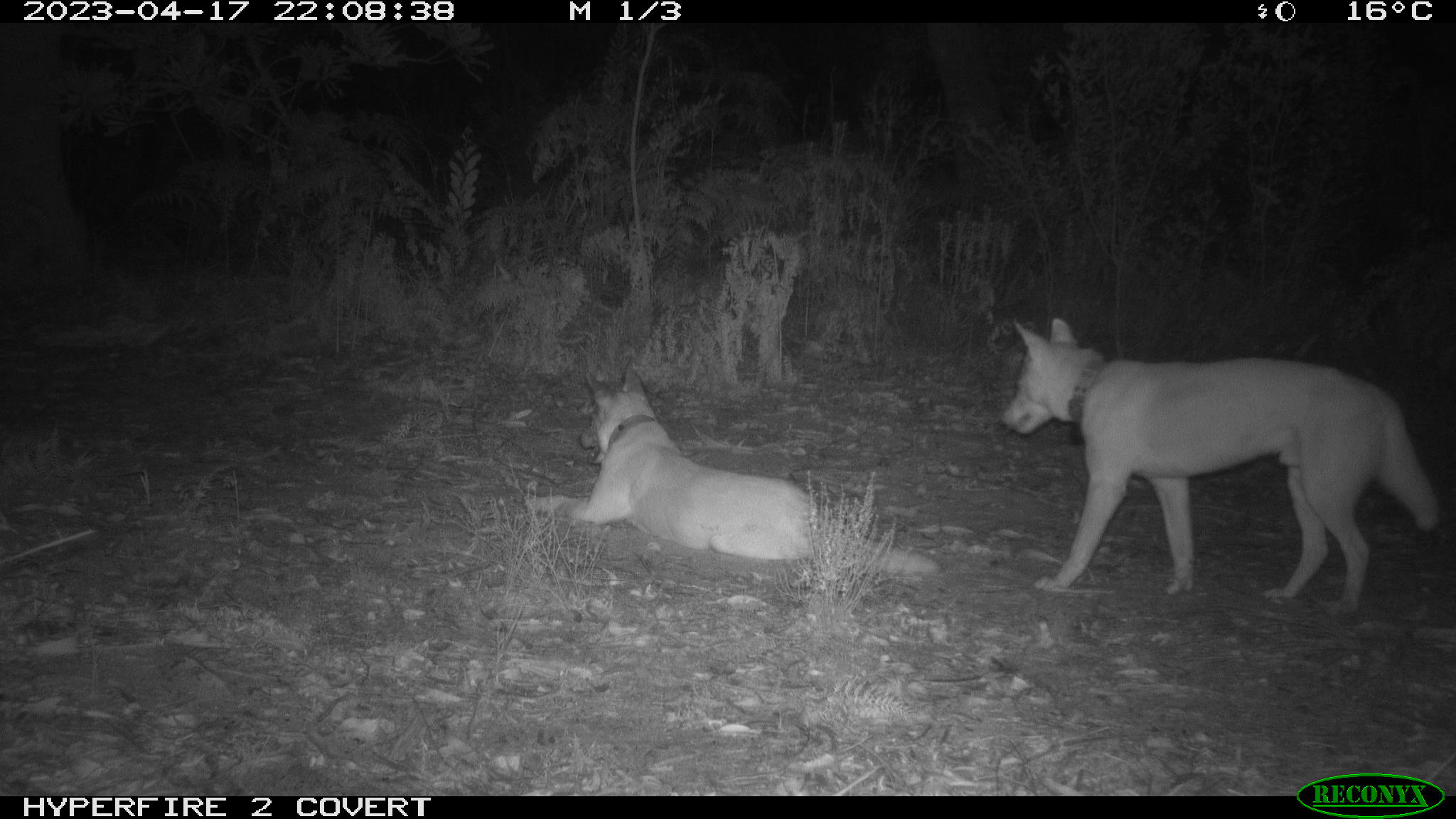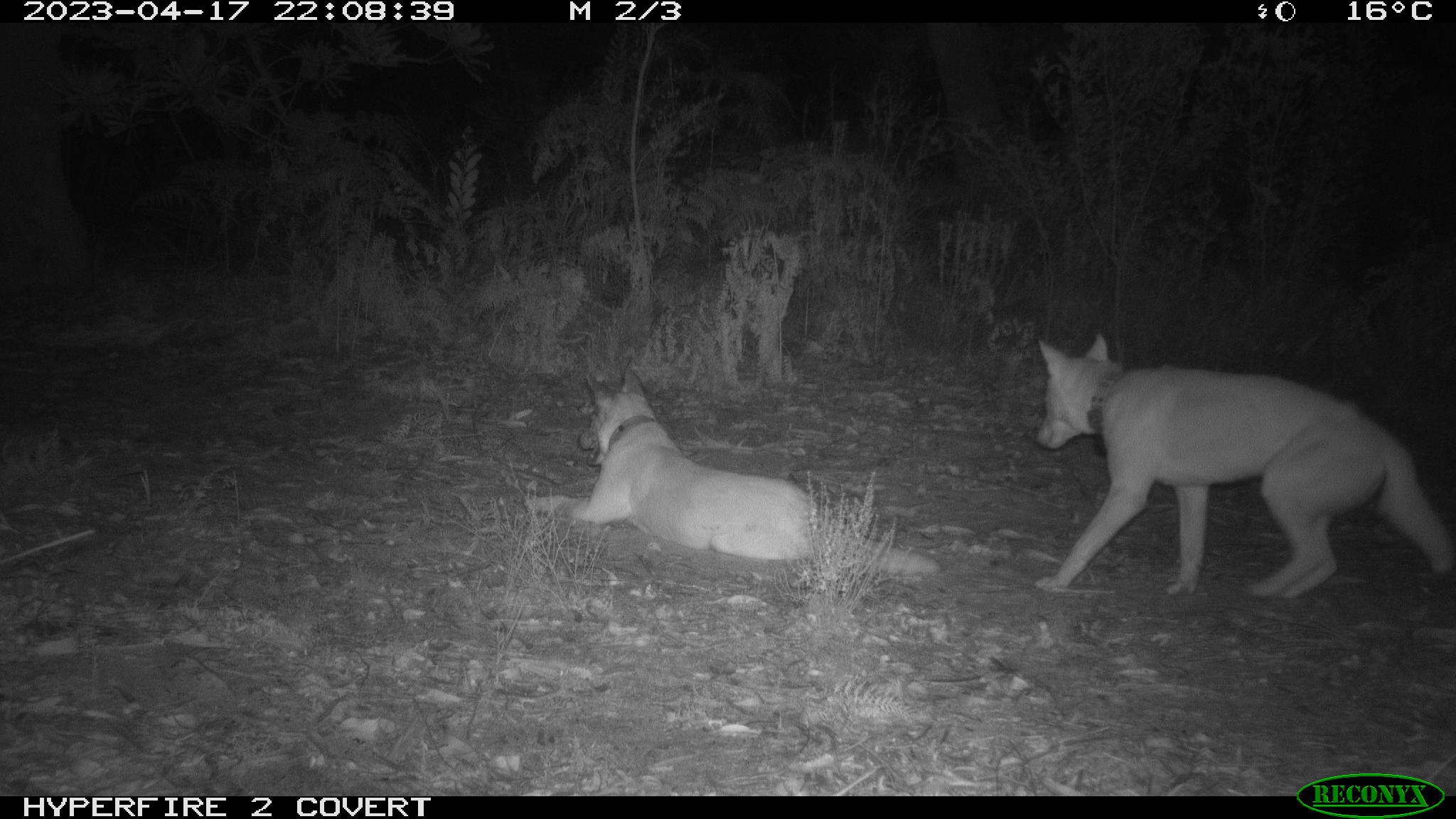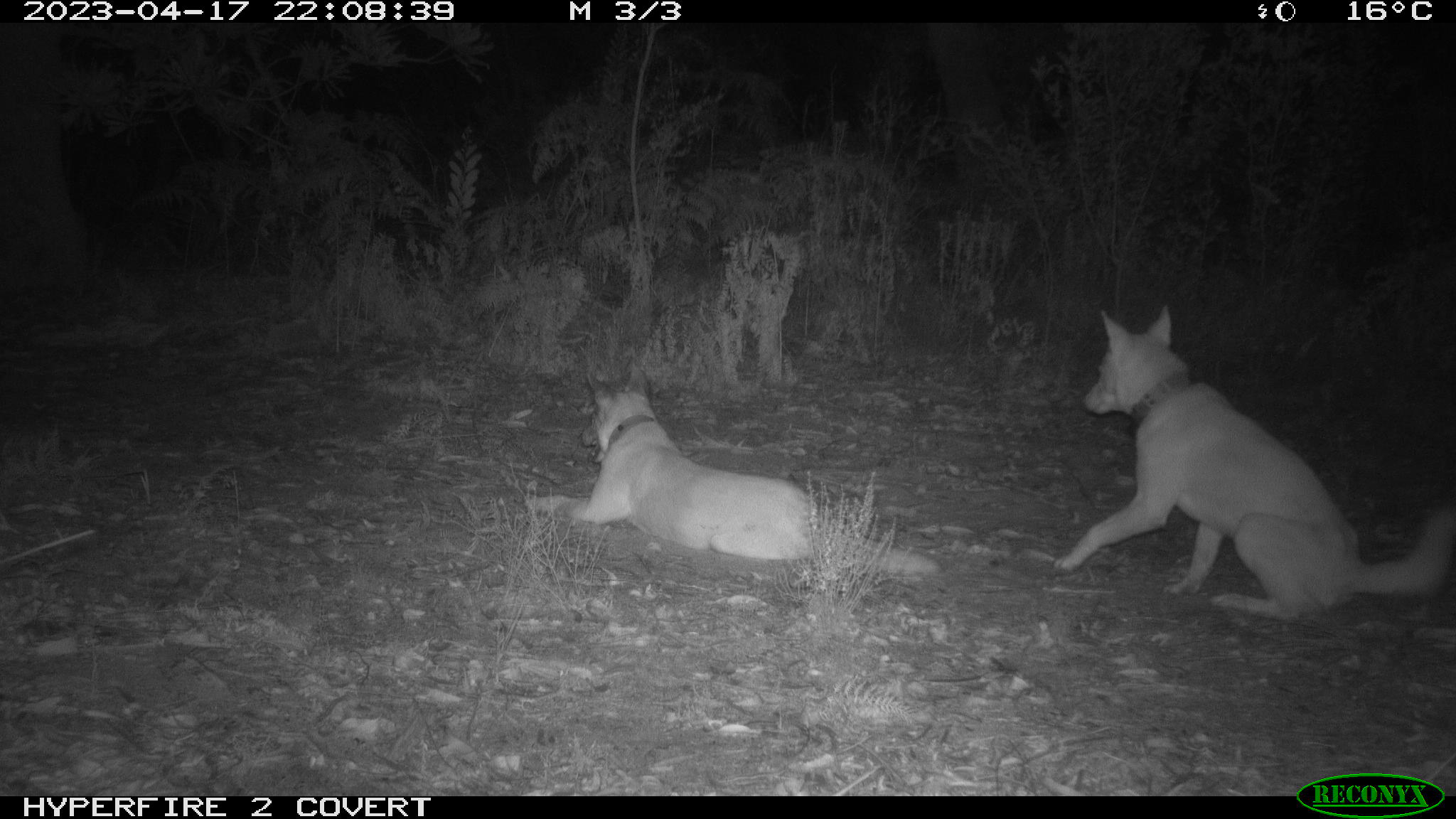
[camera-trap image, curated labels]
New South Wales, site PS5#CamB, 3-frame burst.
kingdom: Animalia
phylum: Chordata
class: Mammalia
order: Carnivora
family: Canidae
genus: Canis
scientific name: Canis familiaris dingo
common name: dingo